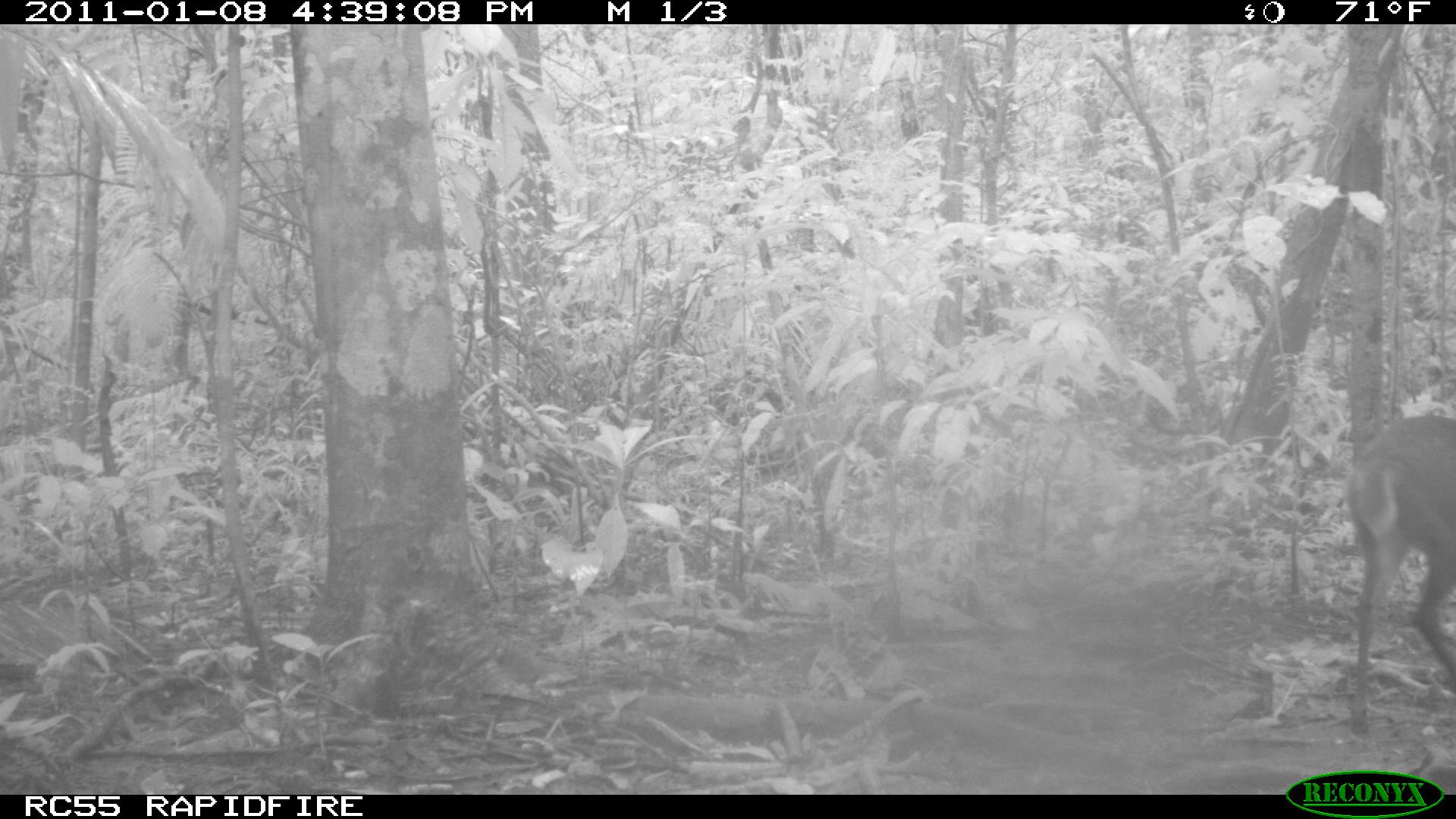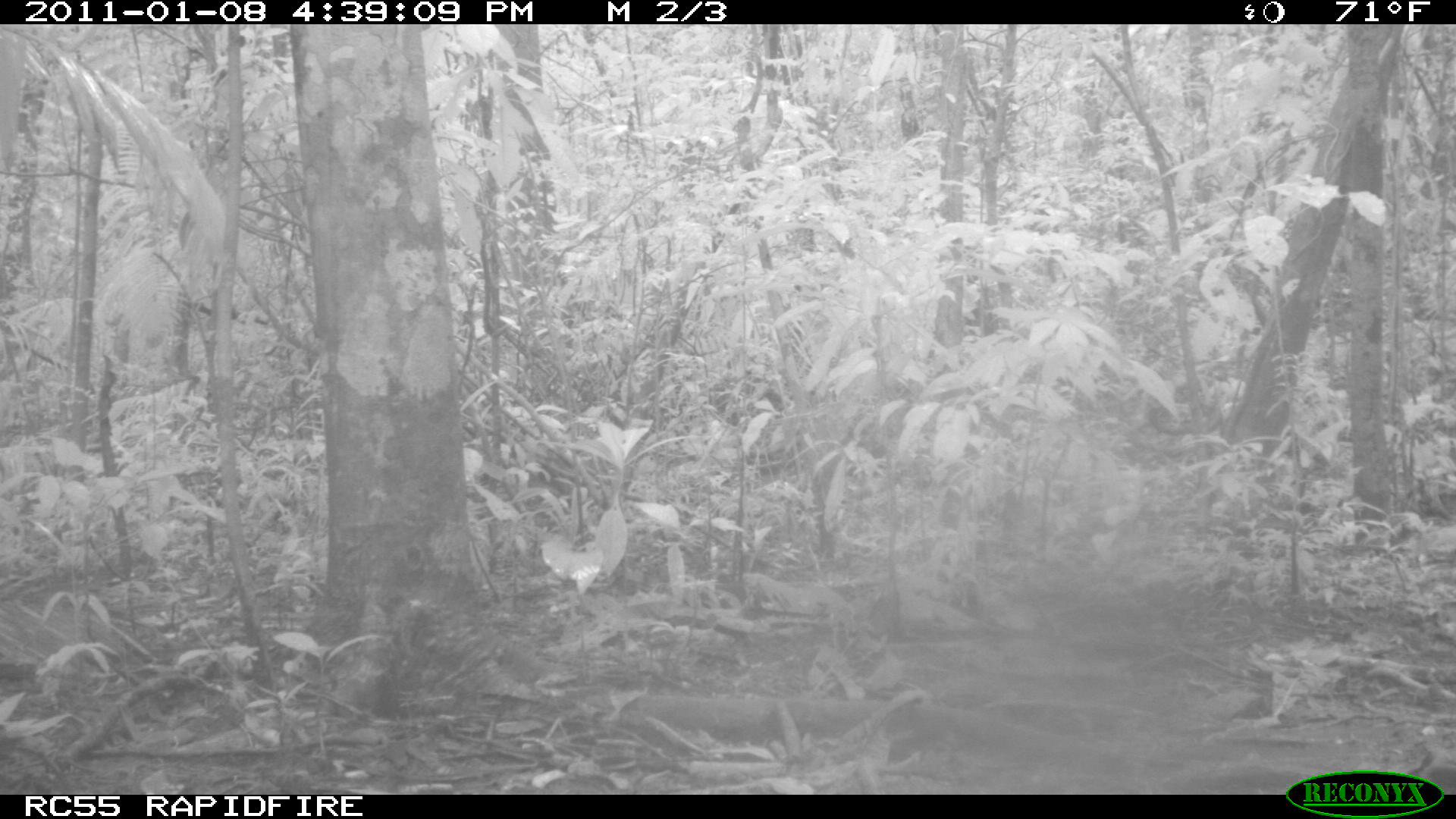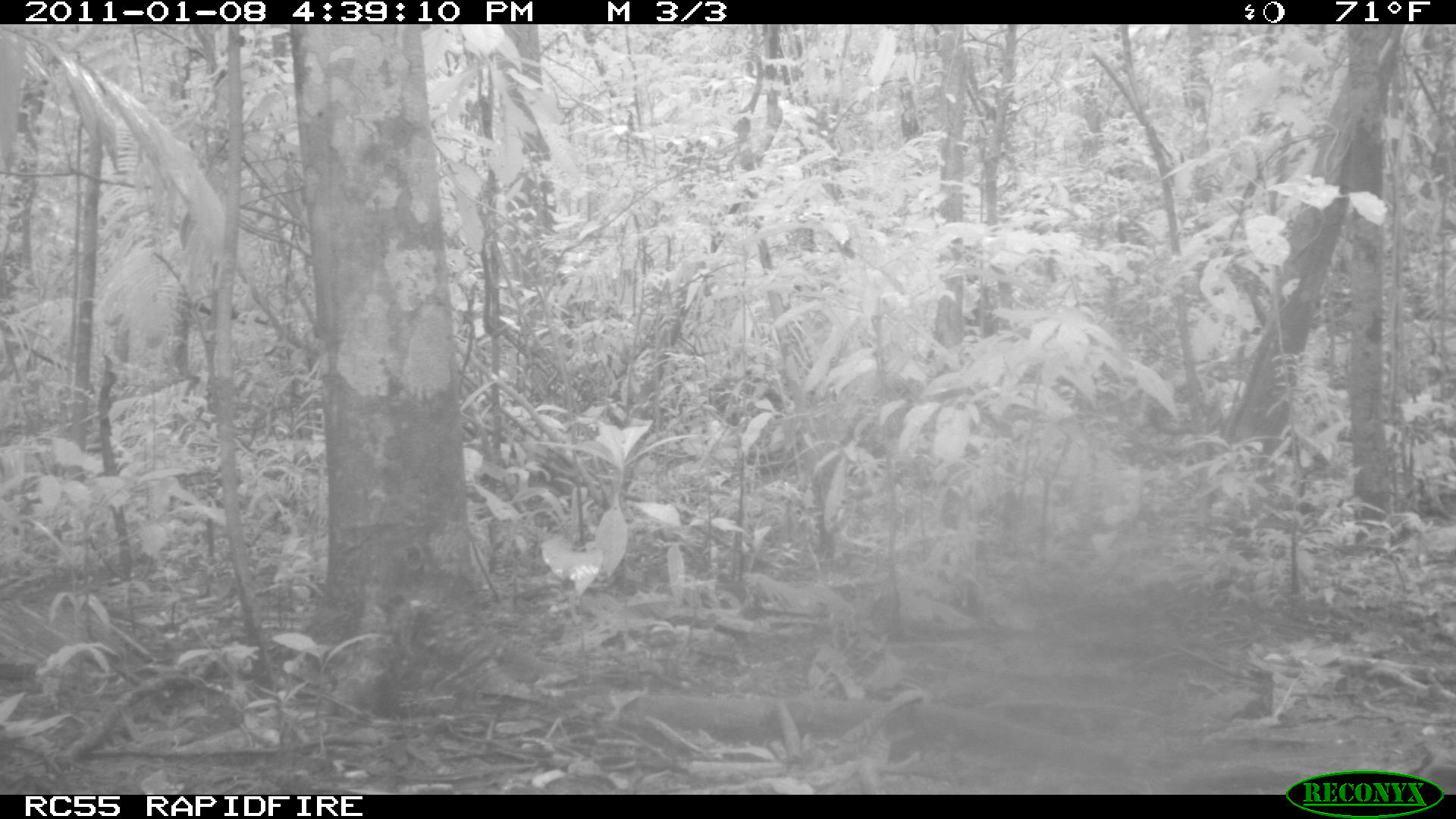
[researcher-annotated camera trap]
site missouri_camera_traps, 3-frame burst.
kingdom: Animalia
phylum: Chordata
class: Mammalia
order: Artiodactyla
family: Cervidae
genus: Mazama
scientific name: Mazama americana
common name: red brocket deer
Red brocket deer (Mazama americana). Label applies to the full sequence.